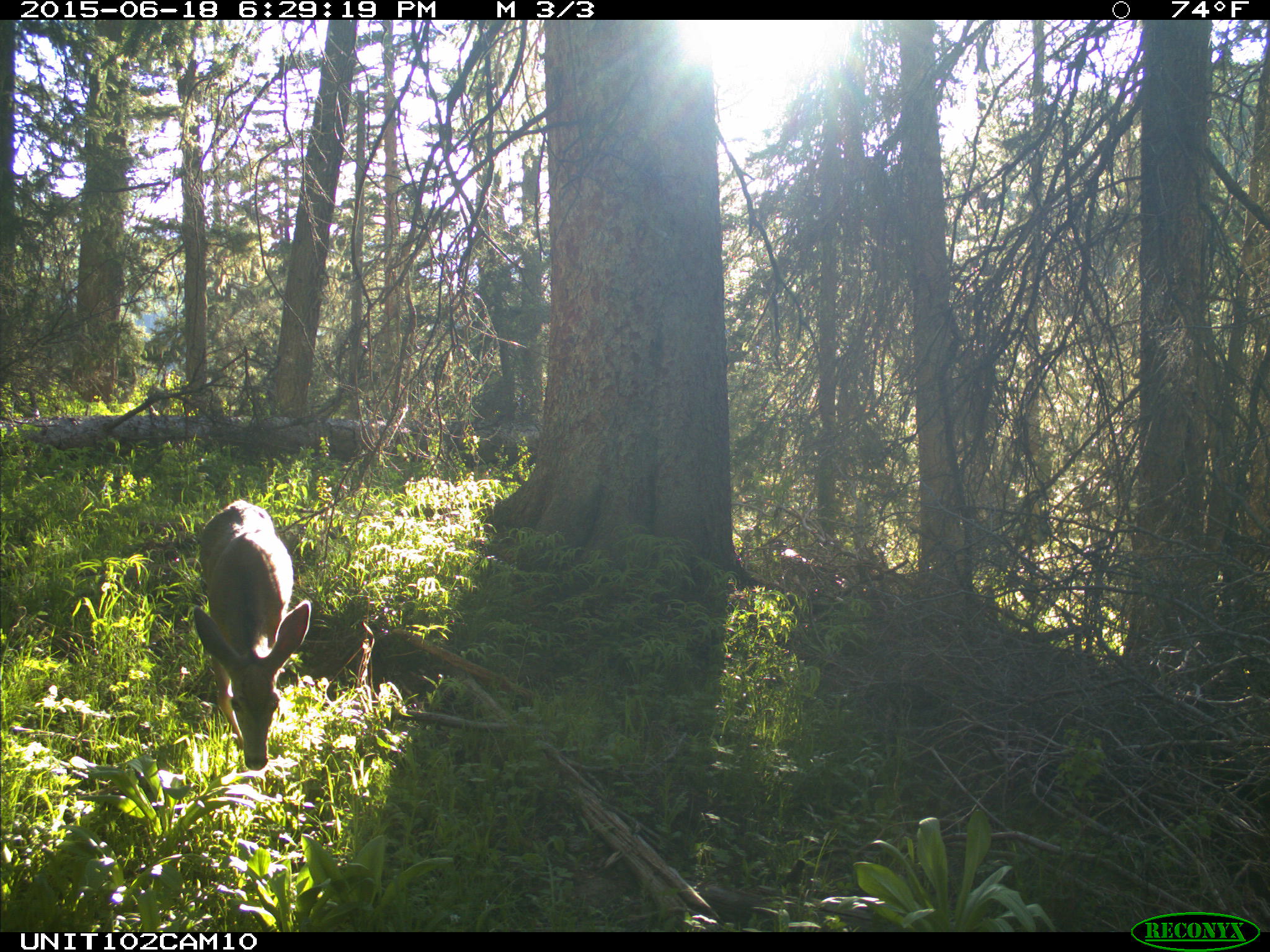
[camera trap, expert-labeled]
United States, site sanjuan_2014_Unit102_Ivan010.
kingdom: Animalia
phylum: Chordata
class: Mammalia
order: Artiodactyla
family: Cervidae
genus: Odocoileus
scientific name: Odocoileus hemionus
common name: mule deer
Odocoileus hemionus (mule deer).